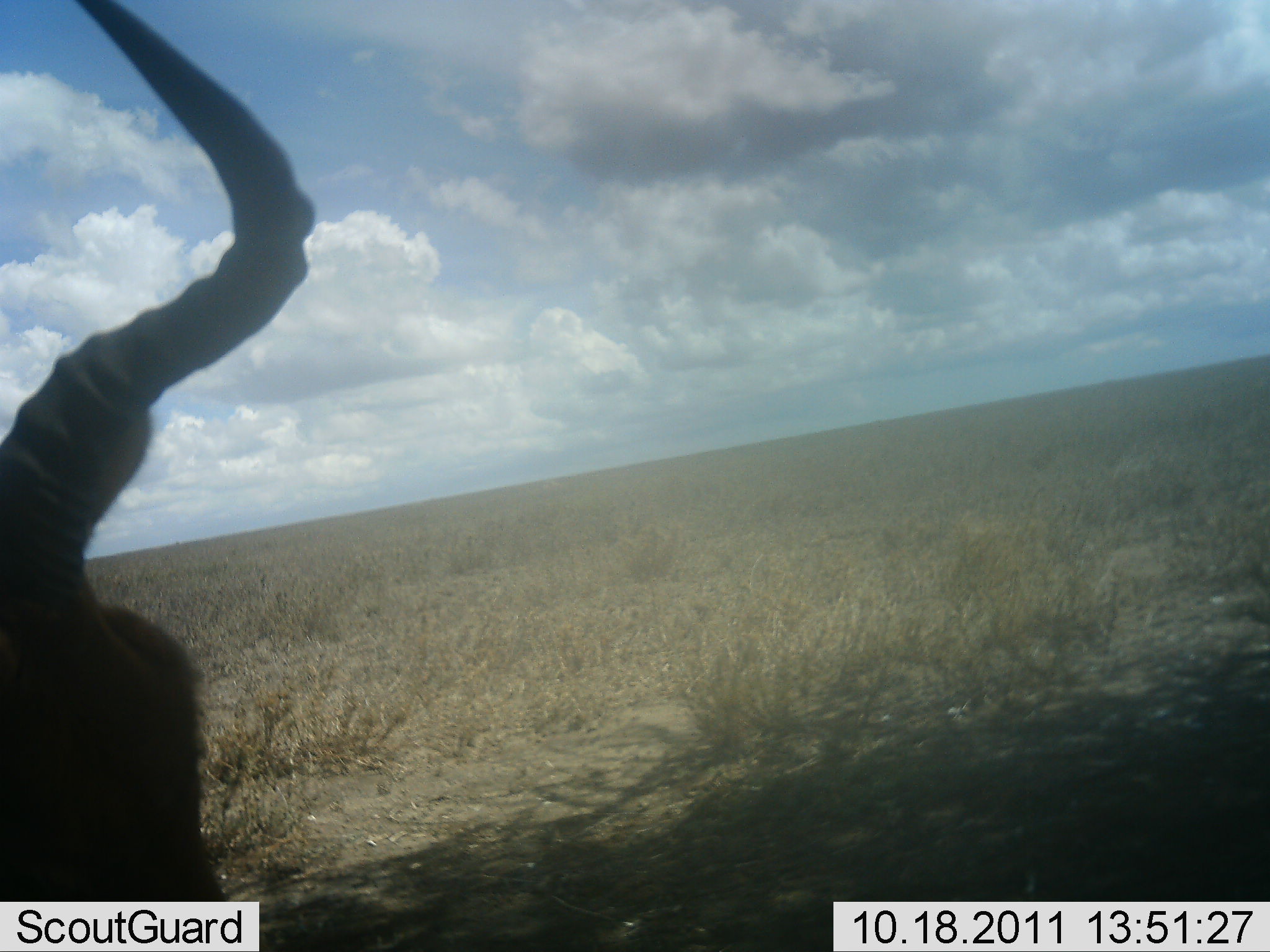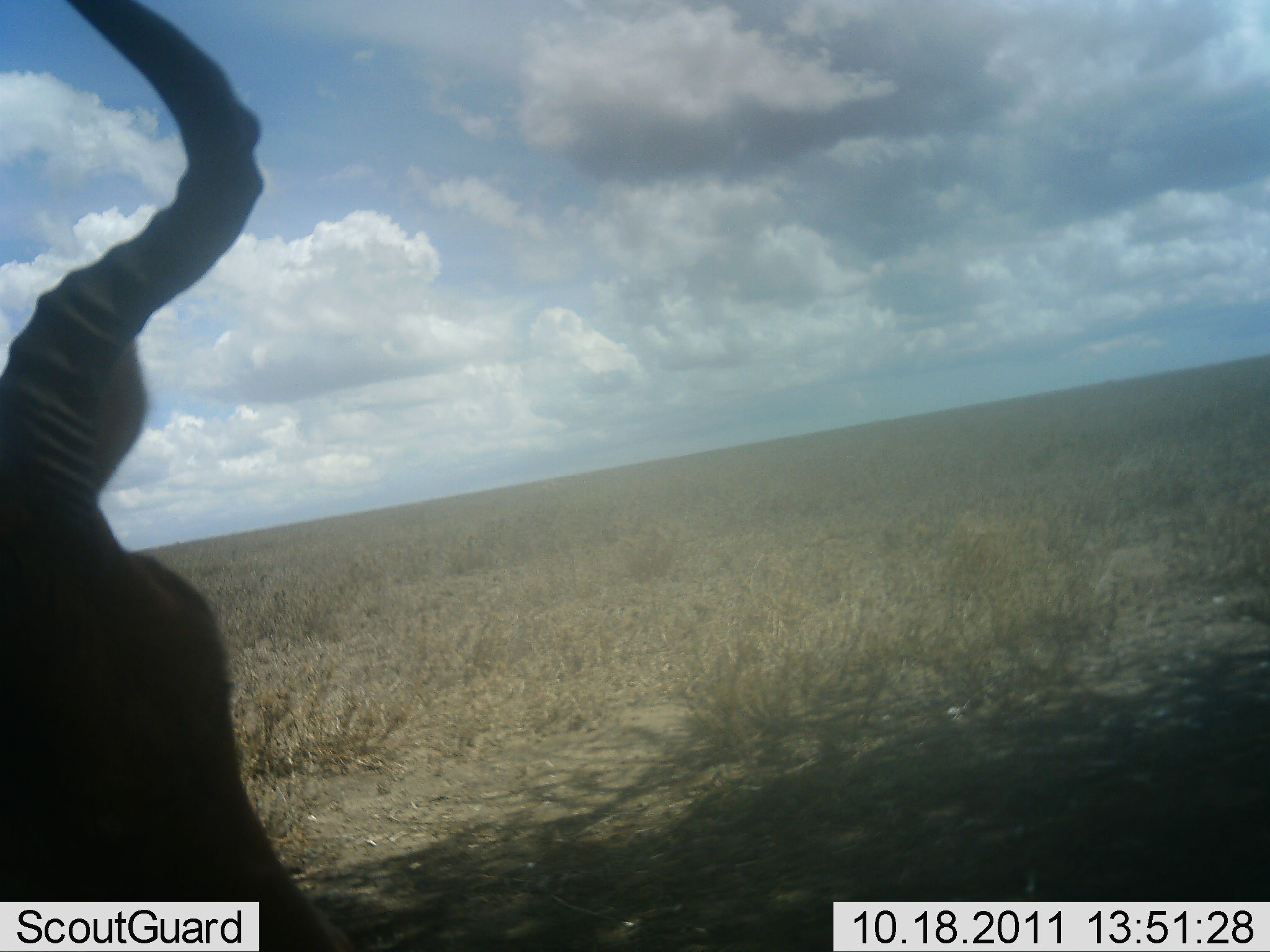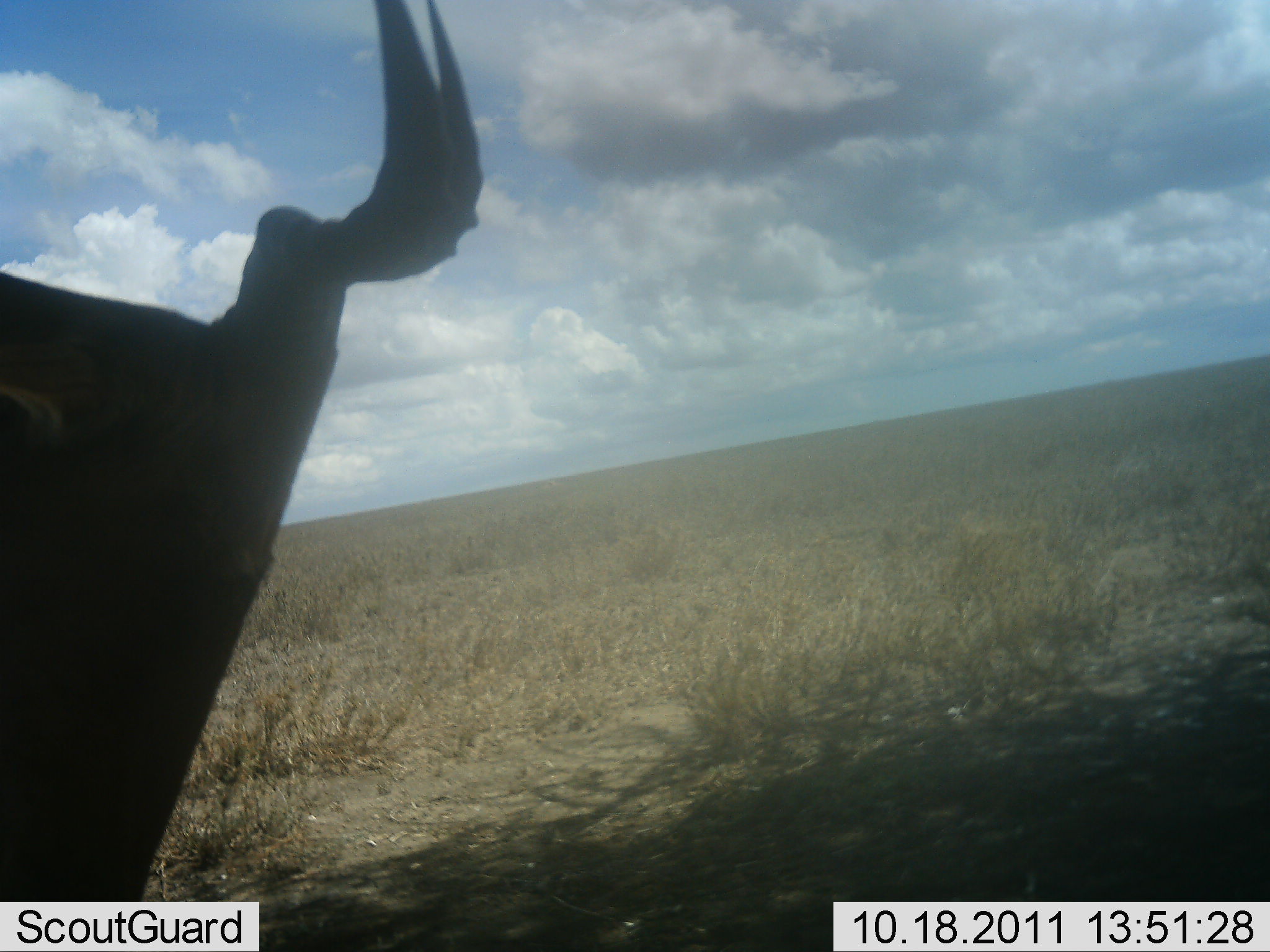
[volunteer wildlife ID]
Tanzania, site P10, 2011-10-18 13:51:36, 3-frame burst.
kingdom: Animalia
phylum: Chordata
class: Mammalia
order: Artiodactyla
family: Bovidae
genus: Alcelaphus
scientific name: Alcelaphus buselaphus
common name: hartebeest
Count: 1.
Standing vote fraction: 62%.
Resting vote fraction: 15%.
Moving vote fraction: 8%.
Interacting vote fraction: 8%.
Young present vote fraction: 0%.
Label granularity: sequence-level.